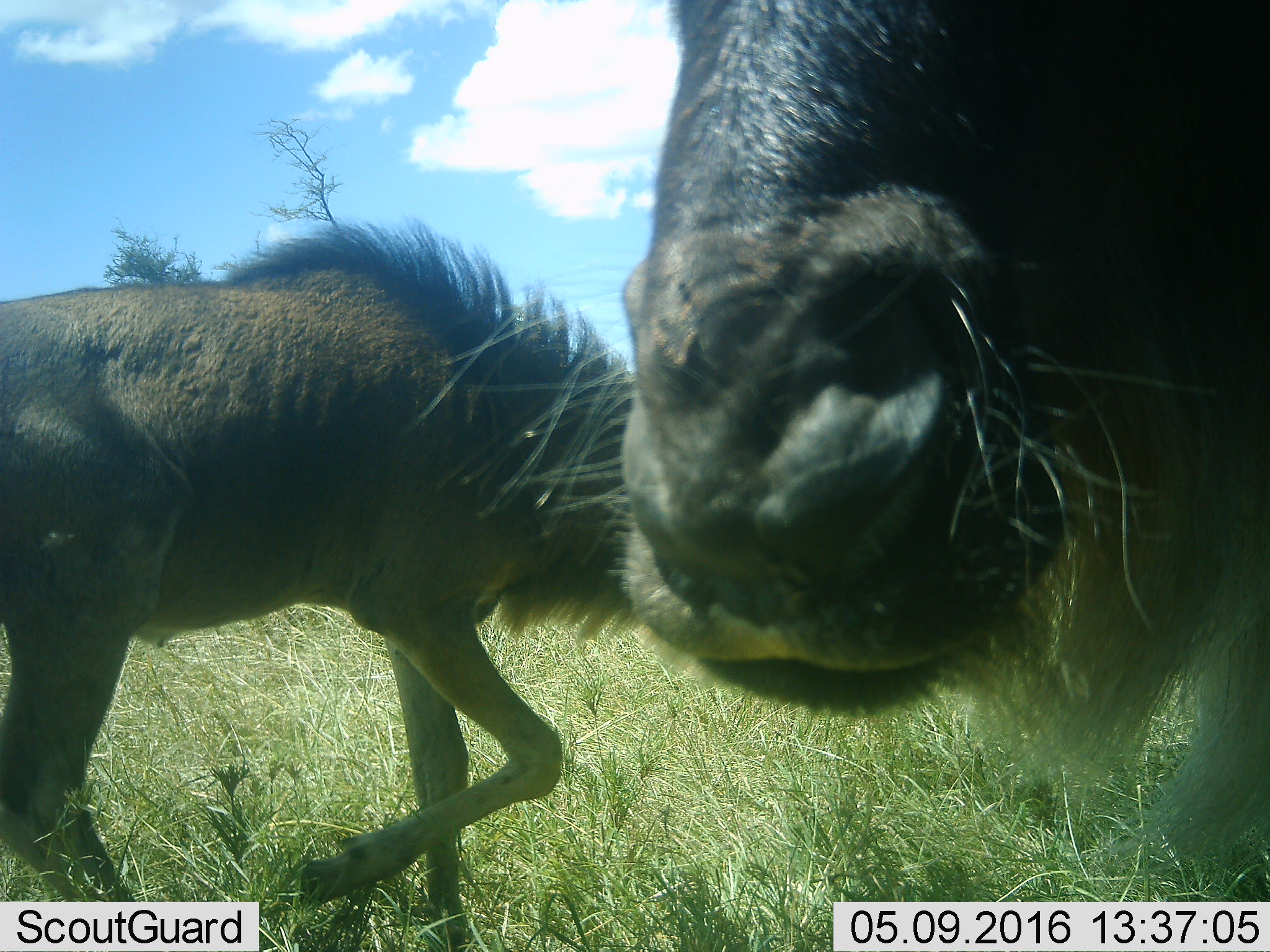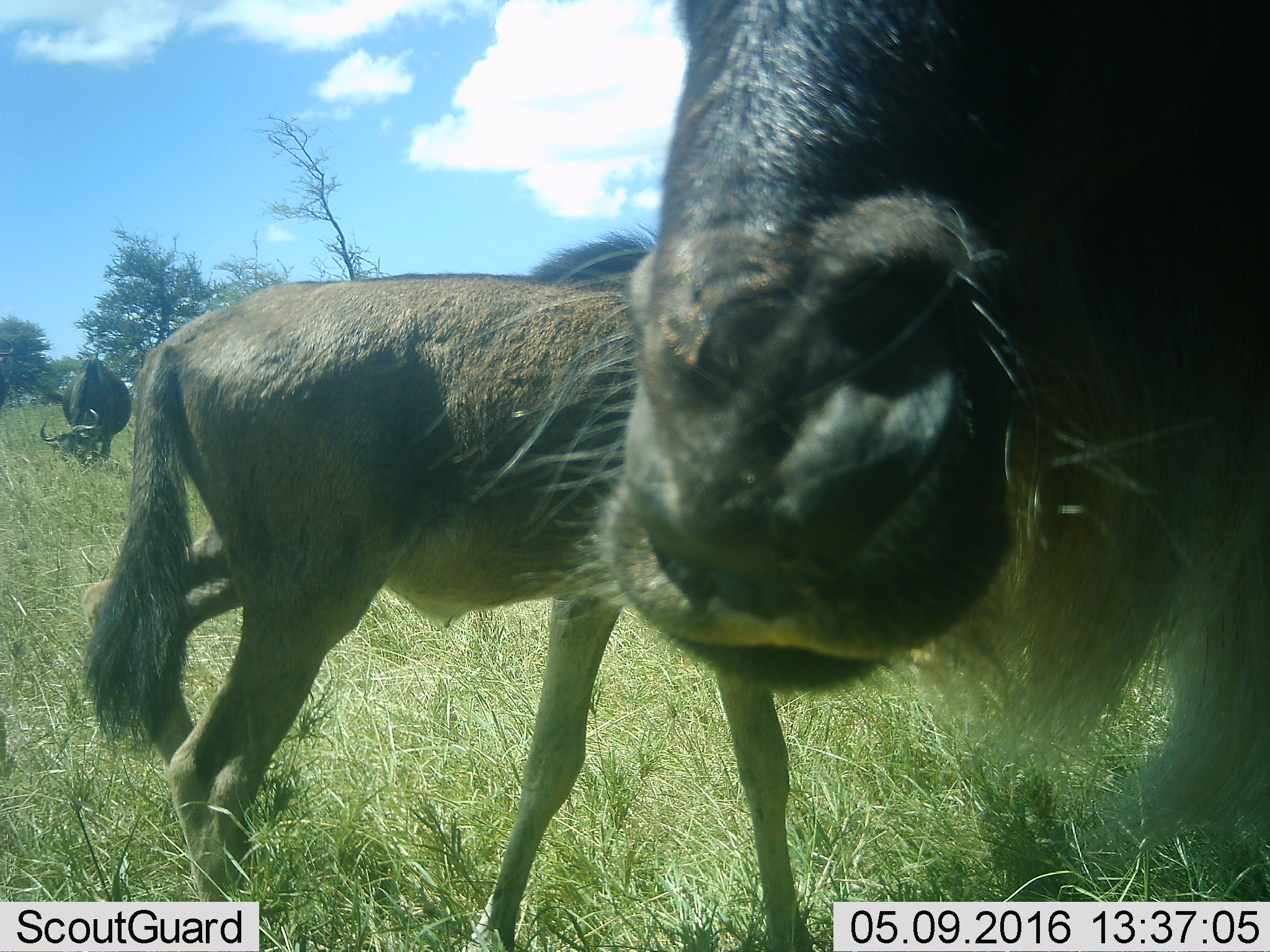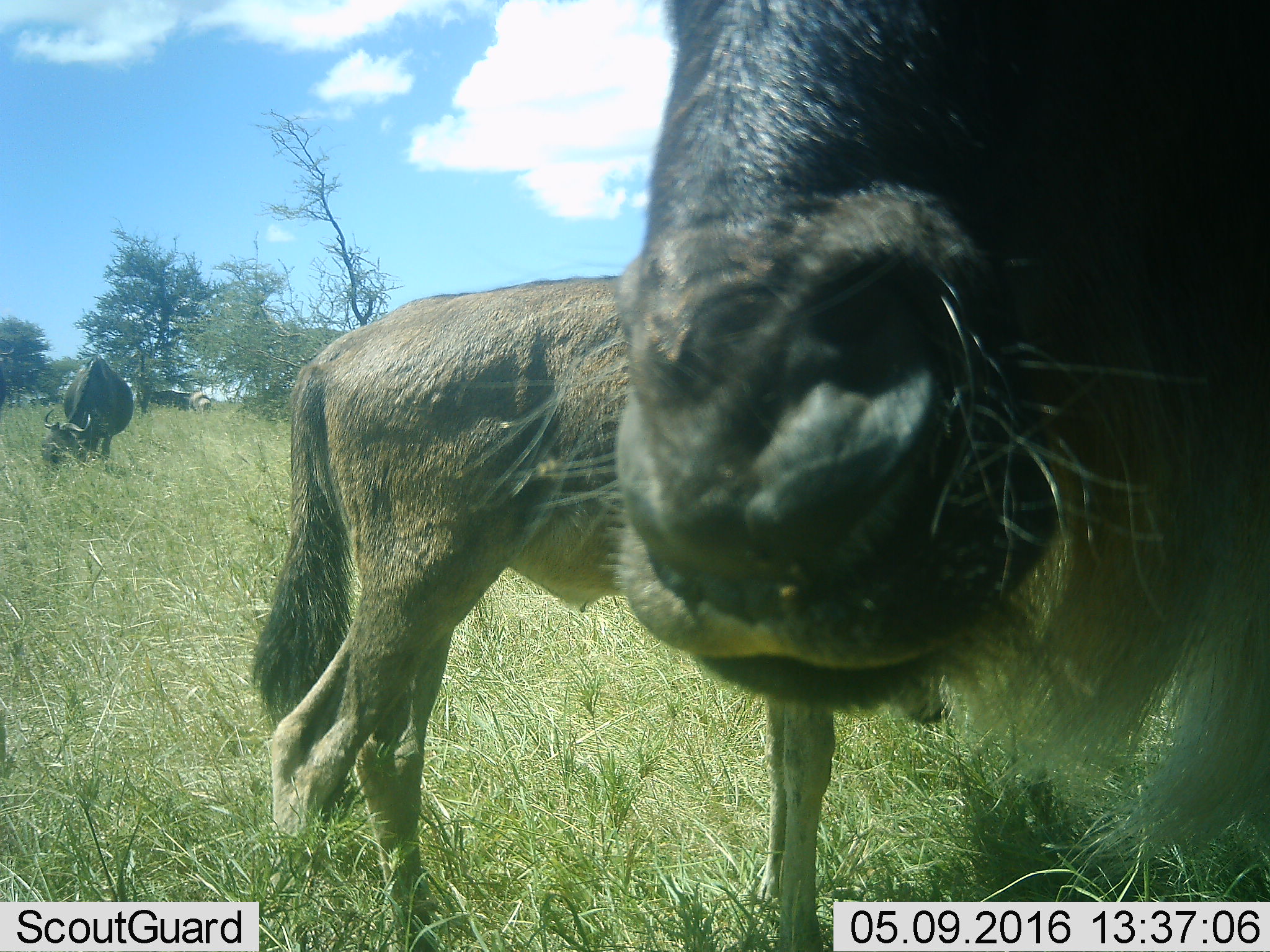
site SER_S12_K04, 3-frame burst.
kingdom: Animalia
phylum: Chordata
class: Mammalia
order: Artiodactyla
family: Bovidae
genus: Connochaetes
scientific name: Connochaetes taurinus taurinus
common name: blue wildebeest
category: wildebeestblue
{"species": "wildebeestblue (blue wildebeest) (Connochaetes taurinus taurinus)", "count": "3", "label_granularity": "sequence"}